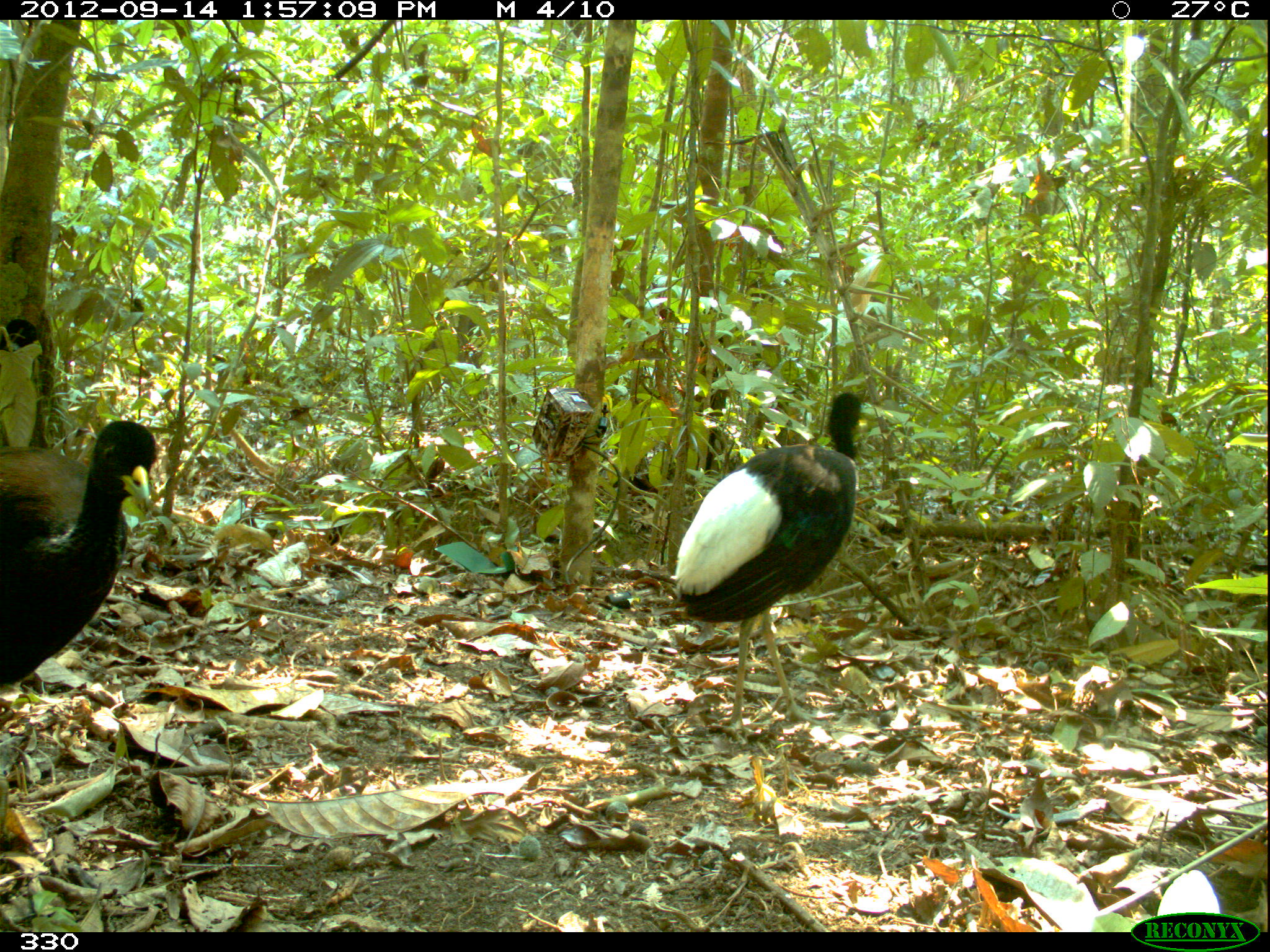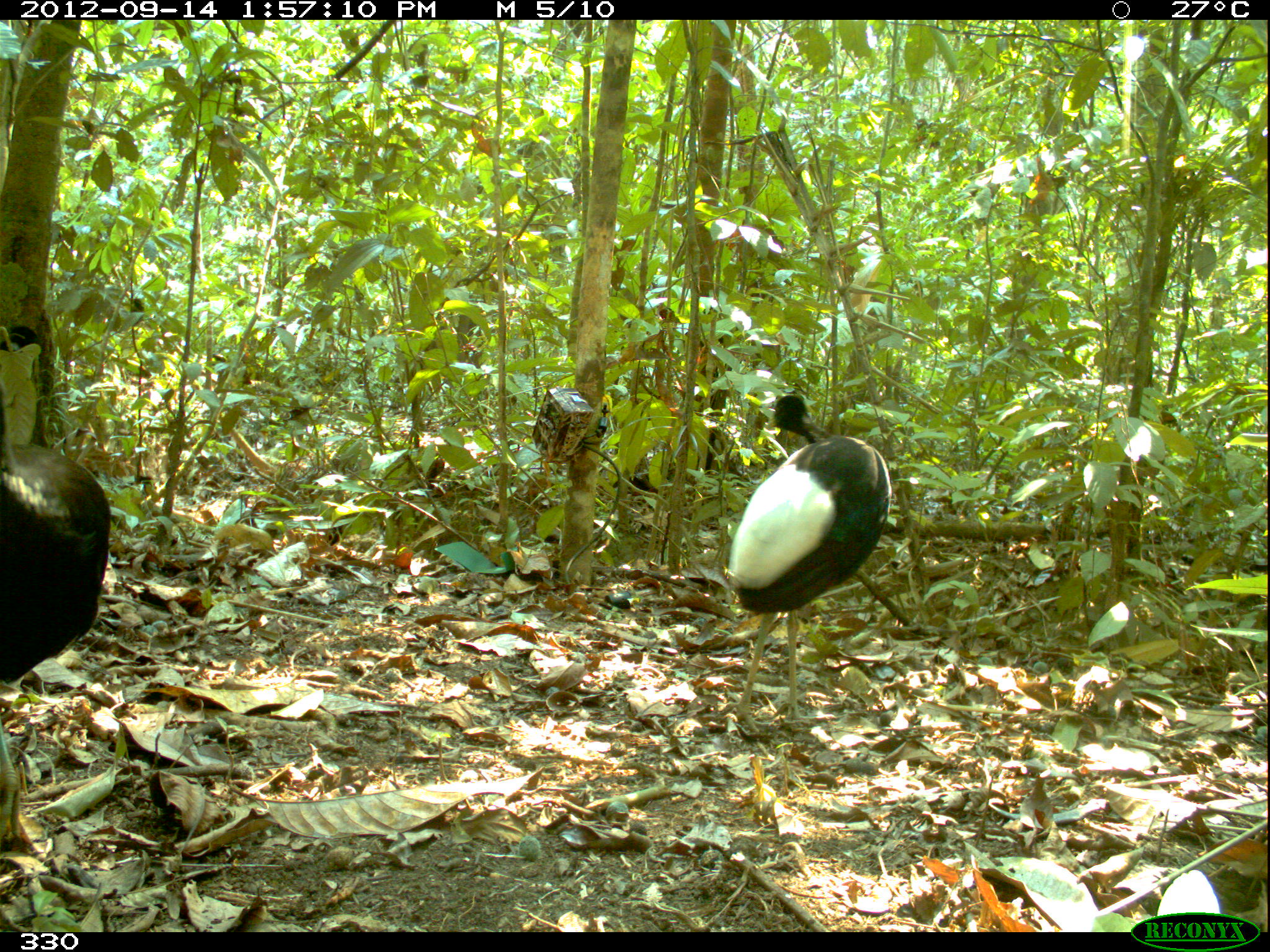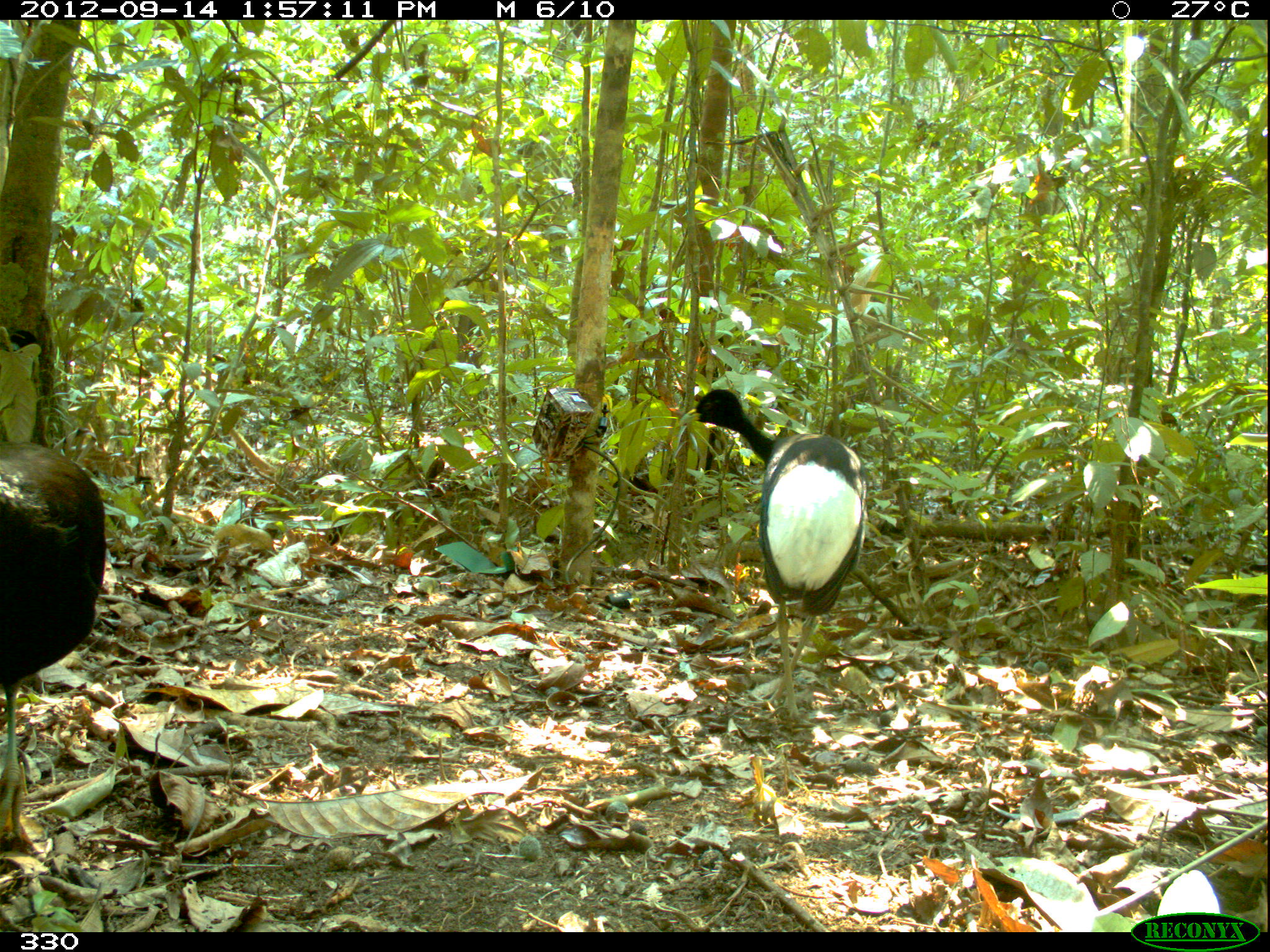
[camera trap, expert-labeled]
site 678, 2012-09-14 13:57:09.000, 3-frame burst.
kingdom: Animalia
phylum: Chordata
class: Aves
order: Gruiformes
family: Psophiidae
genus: Psophia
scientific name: Psophia leucoptera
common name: pale-winged trumpeter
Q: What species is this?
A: Psophia leucoptera (pale-winged trumpeter).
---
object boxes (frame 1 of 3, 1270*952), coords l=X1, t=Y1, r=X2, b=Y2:
psophia leucoptera: l=669, t=387, r=866, b=746; l=0, t=411, r=158, b=685; l=0, t=319, r=37, b=351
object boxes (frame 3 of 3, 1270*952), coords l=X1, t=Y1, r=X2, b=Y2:
psophia leucoptera: l=677, t=379, r=870, b=722; l=0, t=442, r=108, b=842; l=2, t=325, r=37, b=351